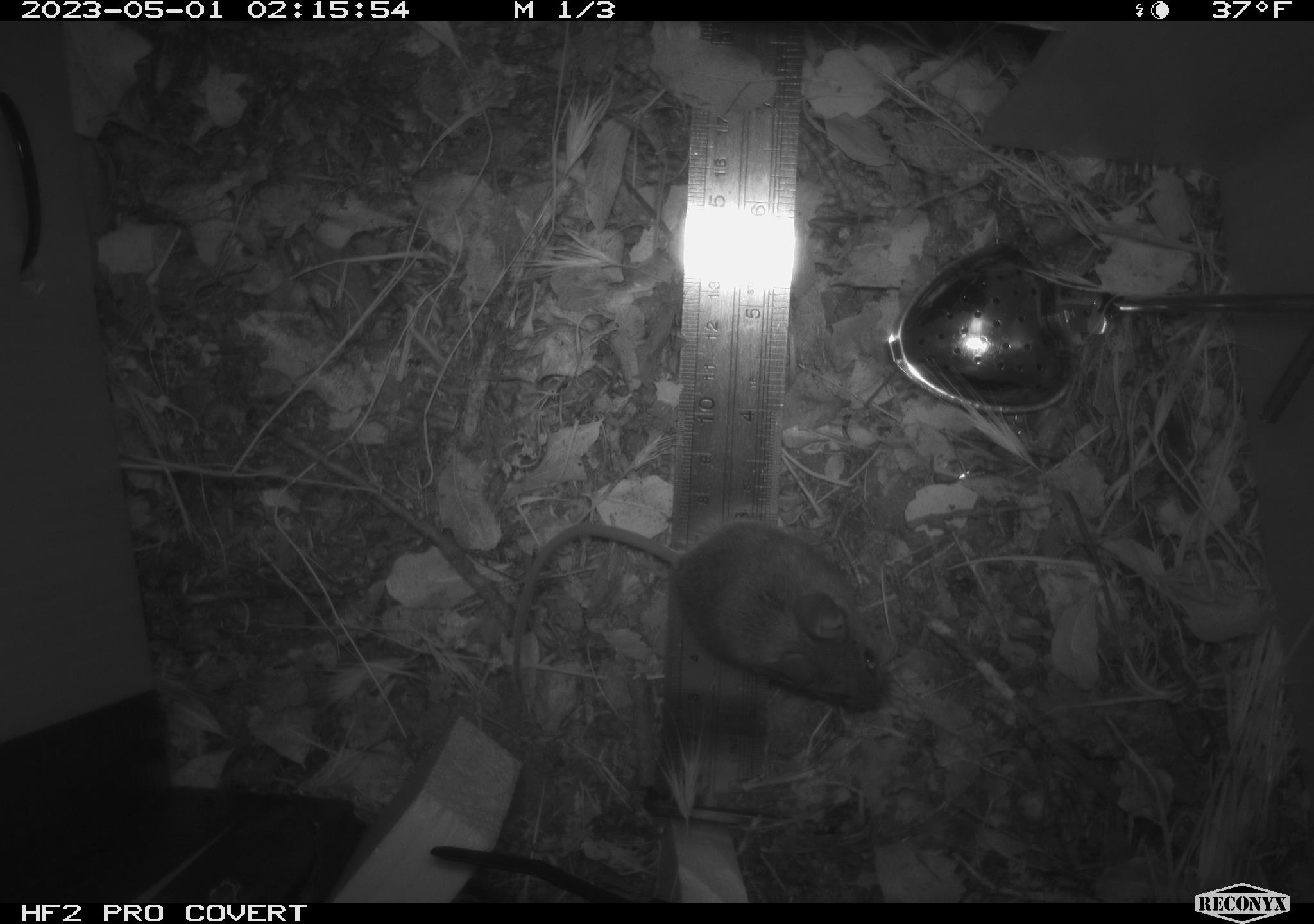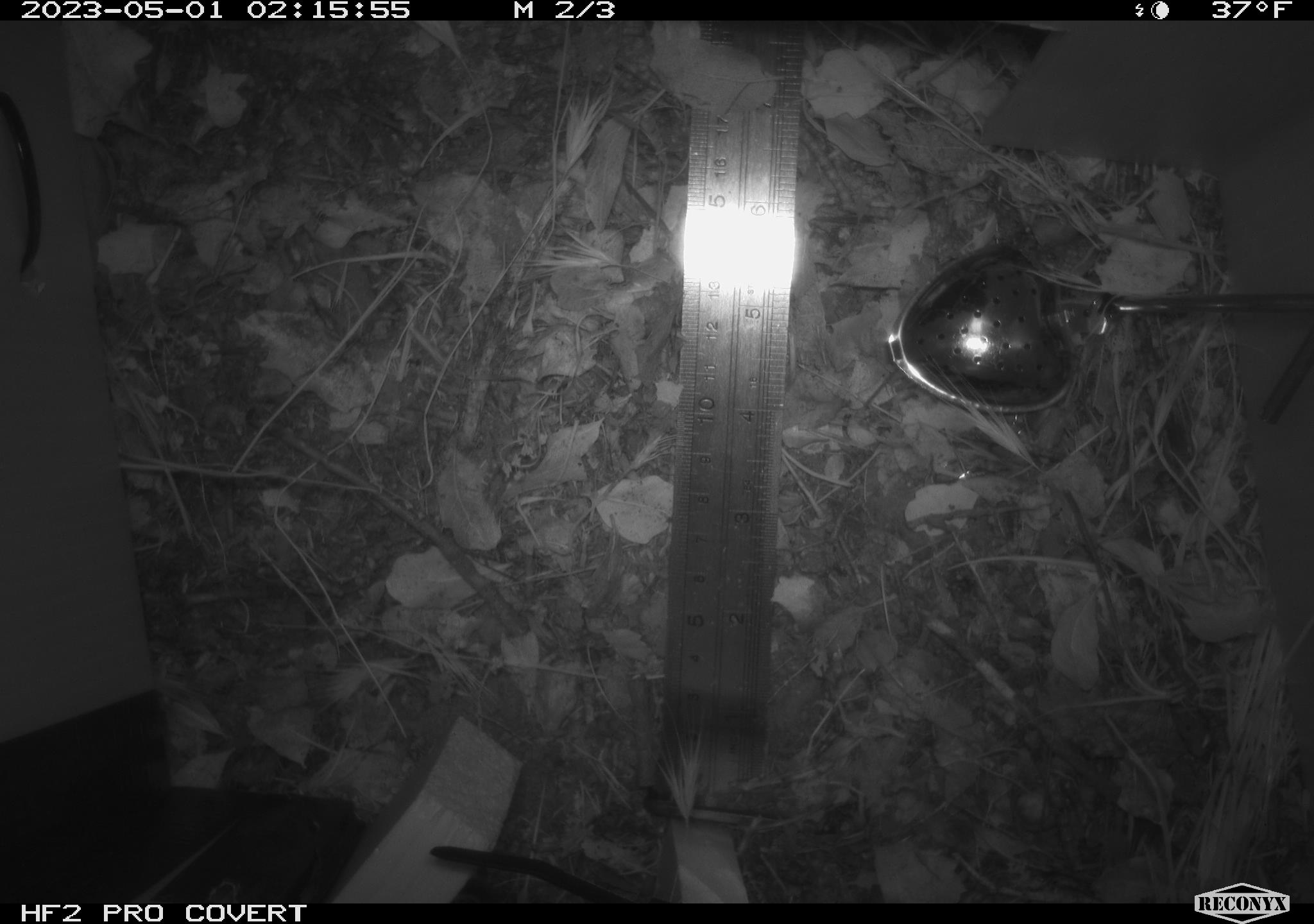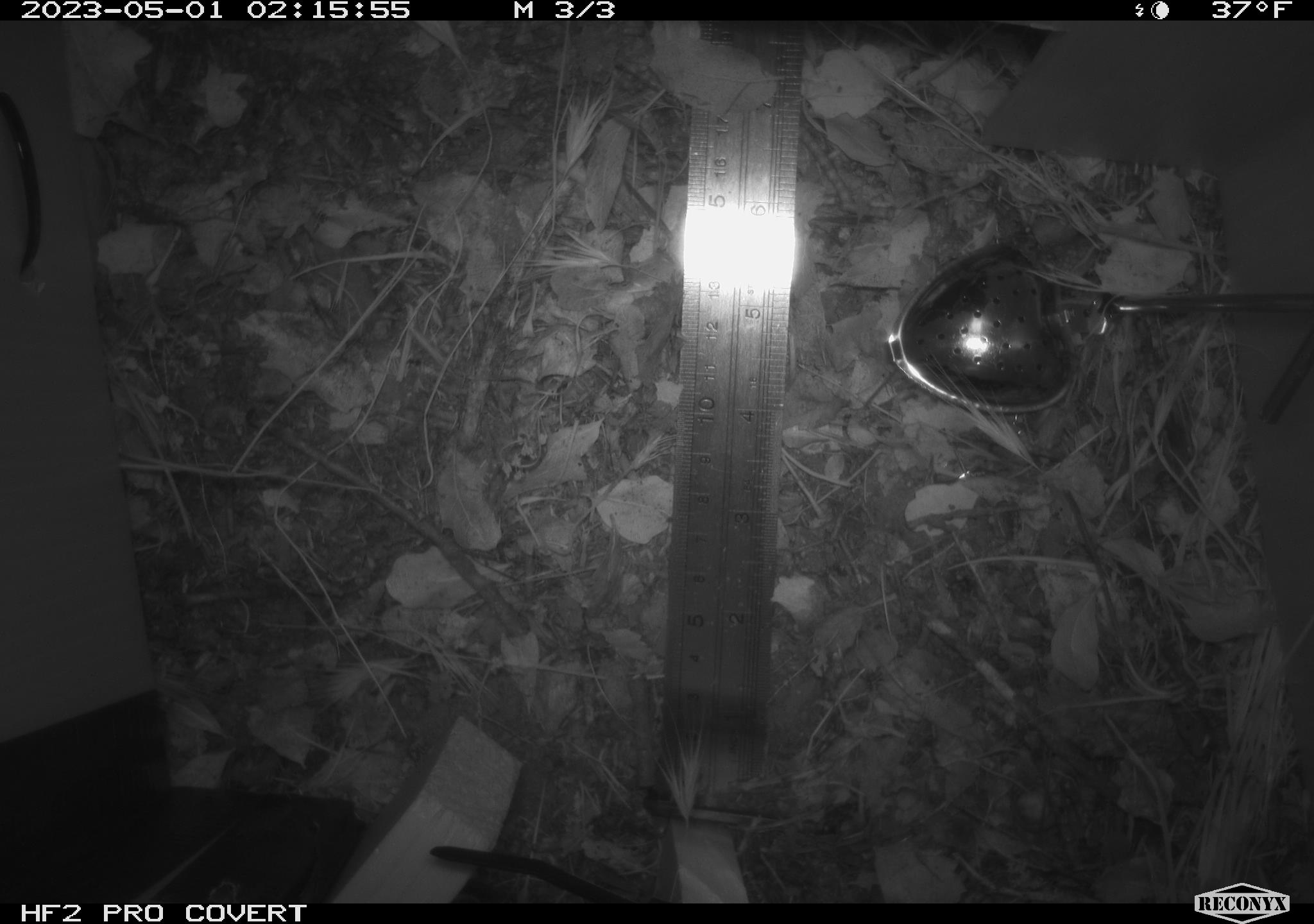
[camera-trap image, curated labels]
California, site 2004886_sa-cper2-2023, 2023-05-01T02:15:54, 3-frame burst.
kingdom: Animalia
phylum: Chordata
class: Mammalia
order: Rodentia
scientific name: Rodentia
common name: mouse species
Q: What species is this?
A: Mouse species (Rodentia).